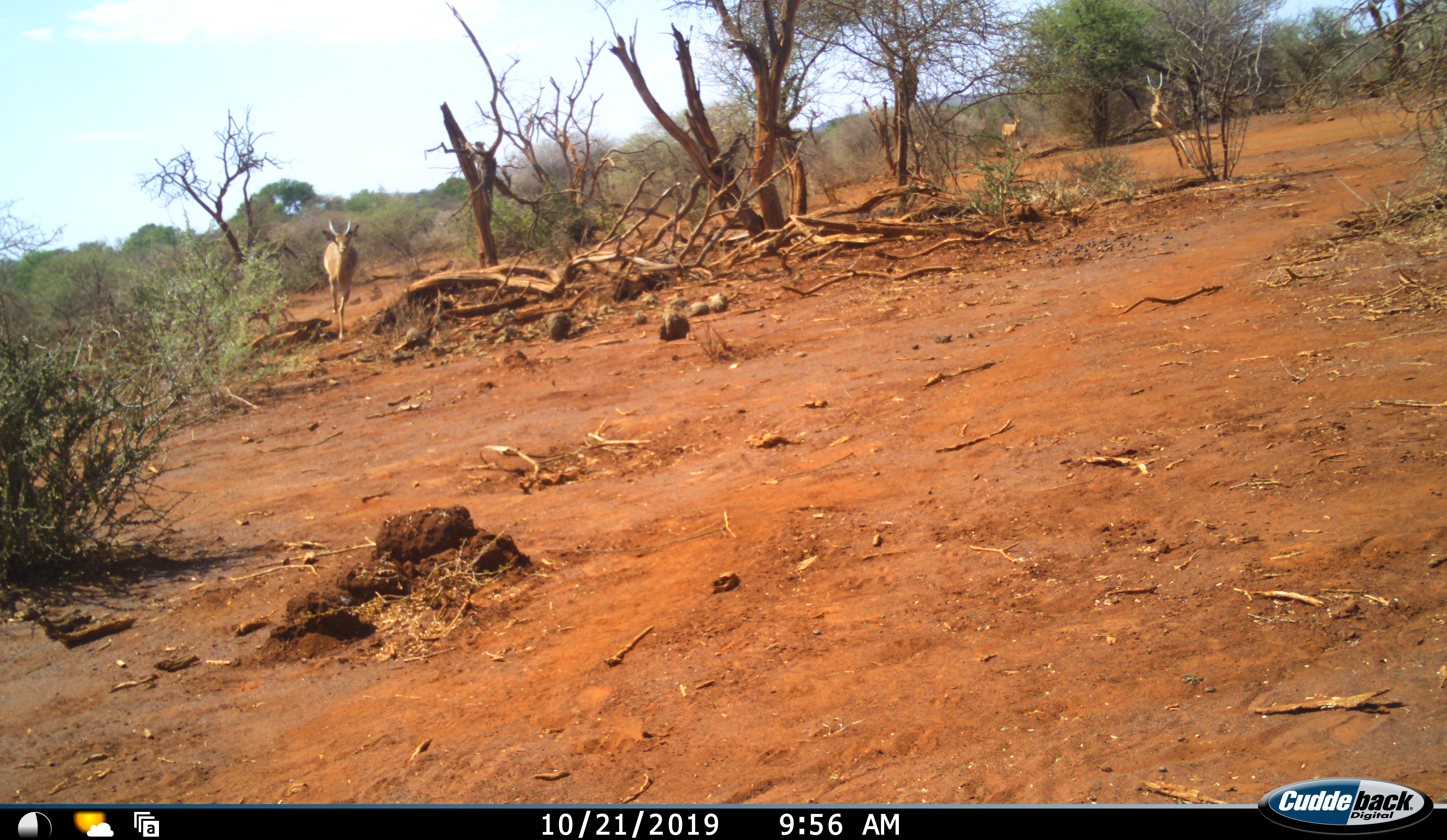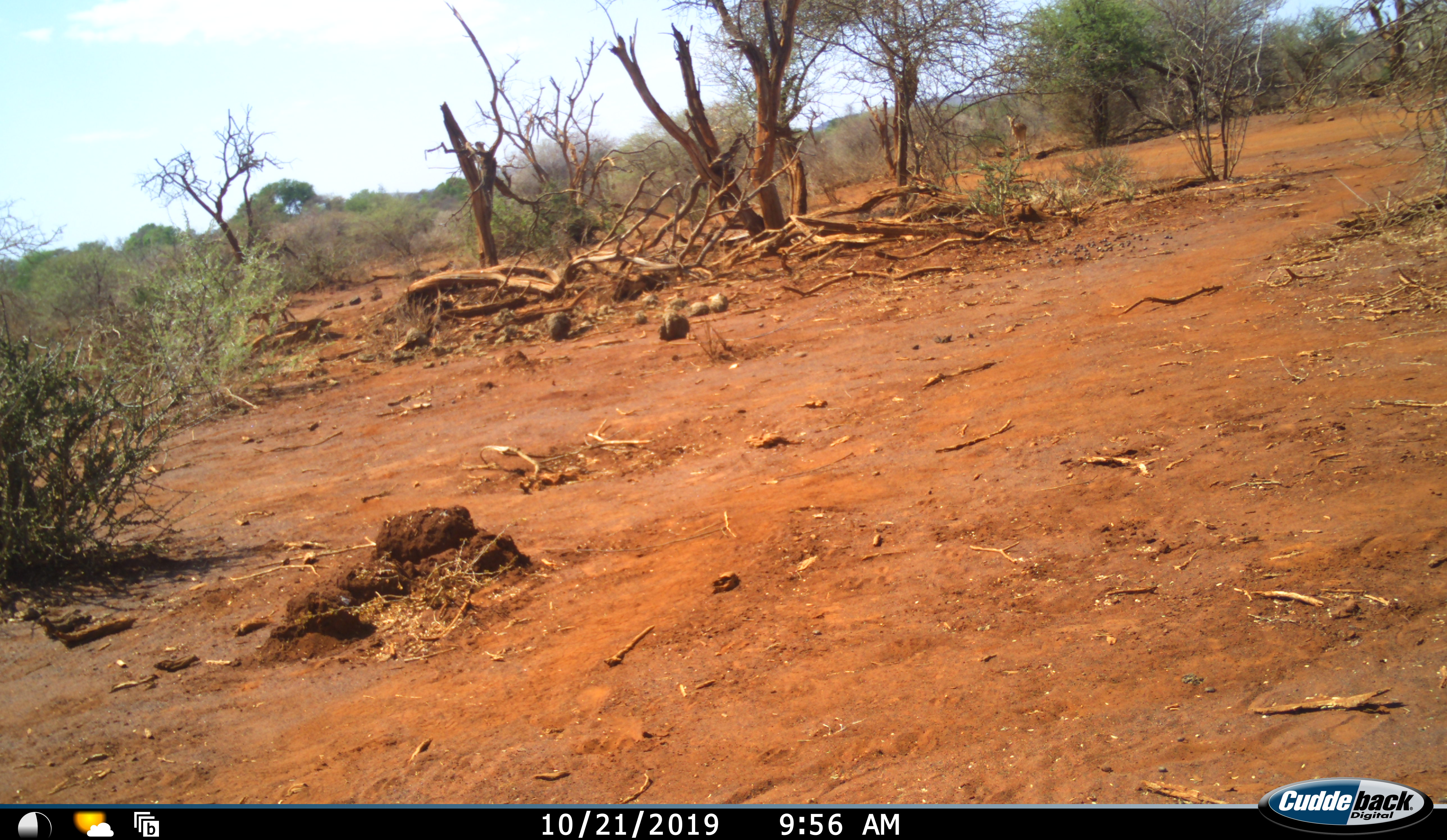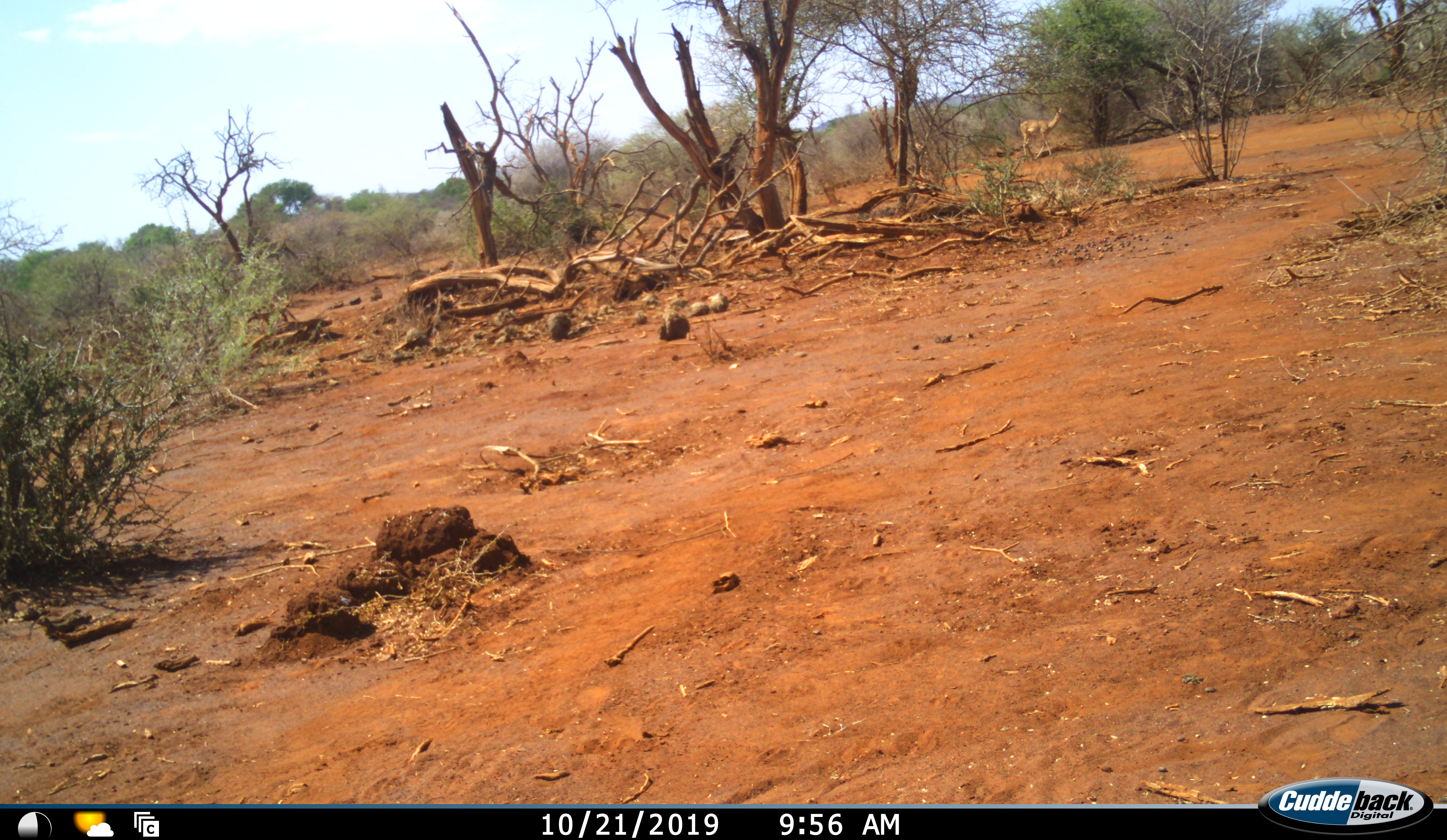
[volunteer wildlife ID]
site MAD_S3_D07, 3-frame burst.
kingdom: Animalia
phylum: Chordata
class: Mammalia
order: Artiodactyla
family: Bovidae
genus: Aepyceros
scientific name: Aepyceros melampus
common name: impala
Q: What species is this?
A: Impala (Aepyceros melampus).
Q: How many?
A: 3.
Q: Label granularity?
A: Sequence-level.